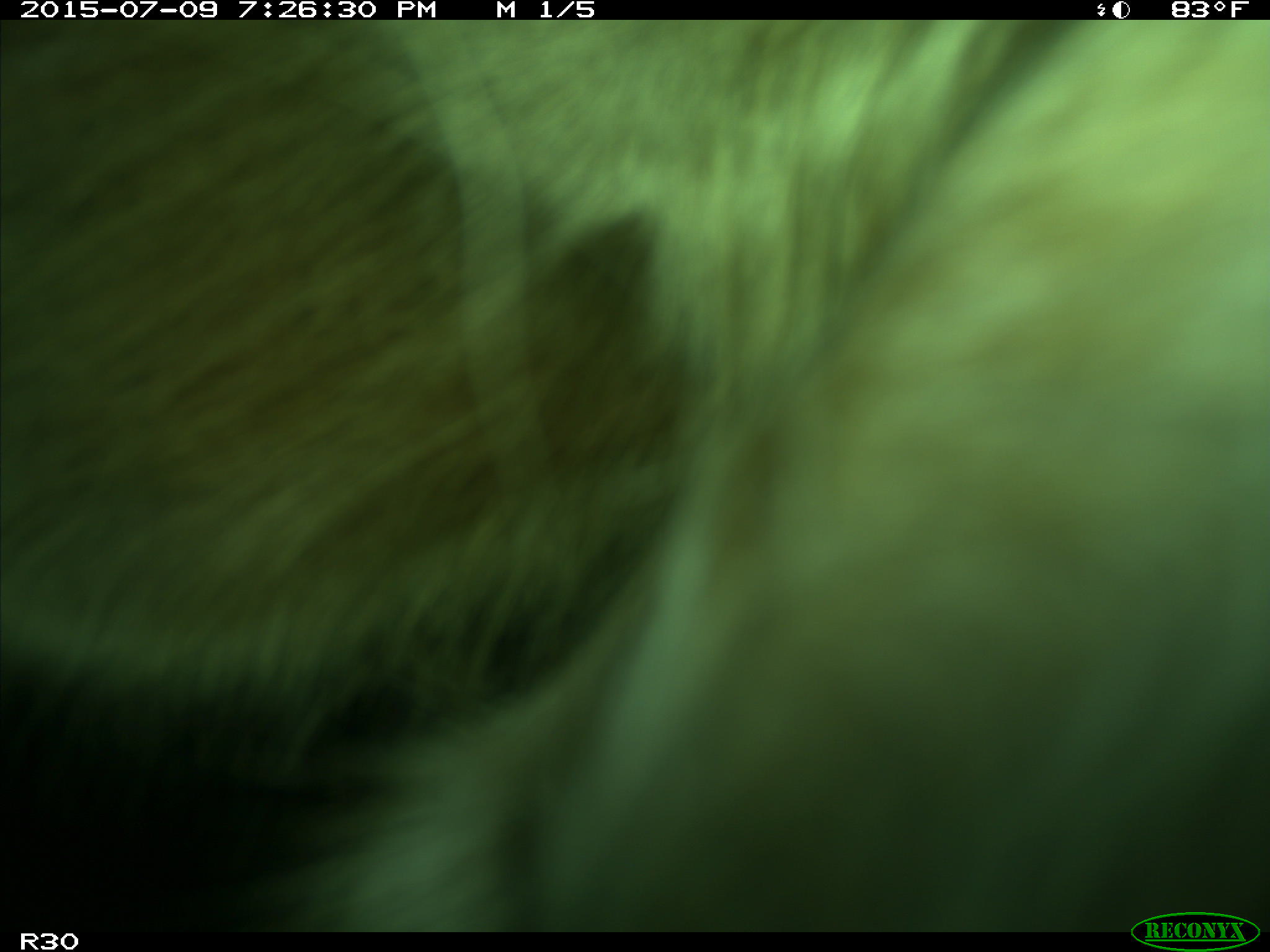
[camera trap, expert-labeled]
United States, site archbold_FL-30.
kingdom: Animalia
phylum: Chordata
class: Mammalia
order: Artiodactyla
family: Bovidae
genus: Bos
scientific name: Bos taurus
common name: domestic cow